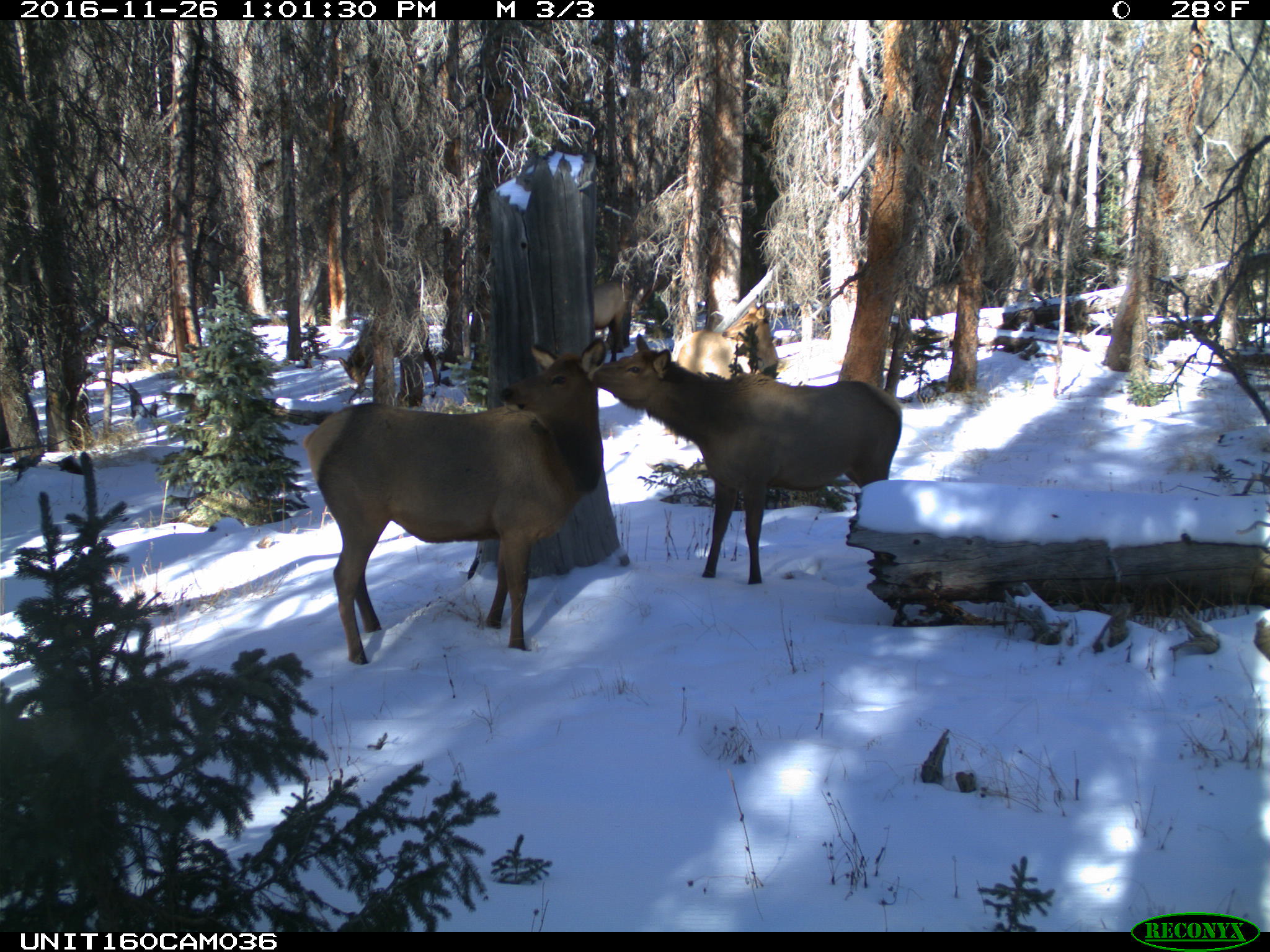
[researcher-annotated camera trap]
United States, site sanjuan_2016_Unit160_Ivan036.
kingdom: Animalia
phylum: Chordata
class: Mammalia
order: Artiodactyla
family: Cervidae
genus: Cervus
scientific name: Cervus elaphus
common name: red deer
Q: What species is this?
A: Cervus elaphus (red deer).